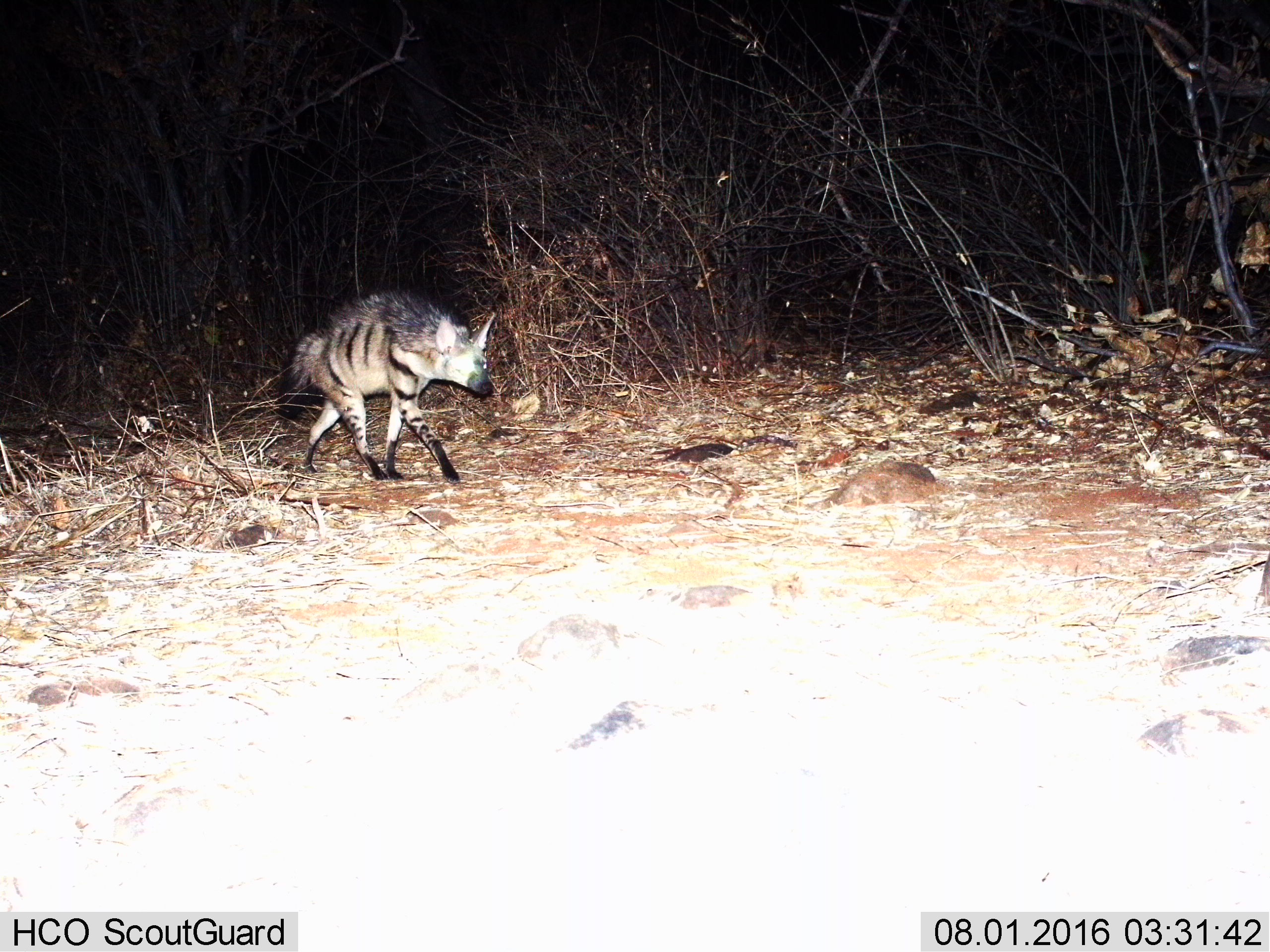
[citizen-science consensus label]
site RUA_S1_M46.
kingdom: Animalia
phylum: Chordata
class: Mammalia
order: Carnivora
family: Hyaenidae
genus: Hyaena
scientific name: Hyaena hyaena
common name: striped hyena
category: hyenastriped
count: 1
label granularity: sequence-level